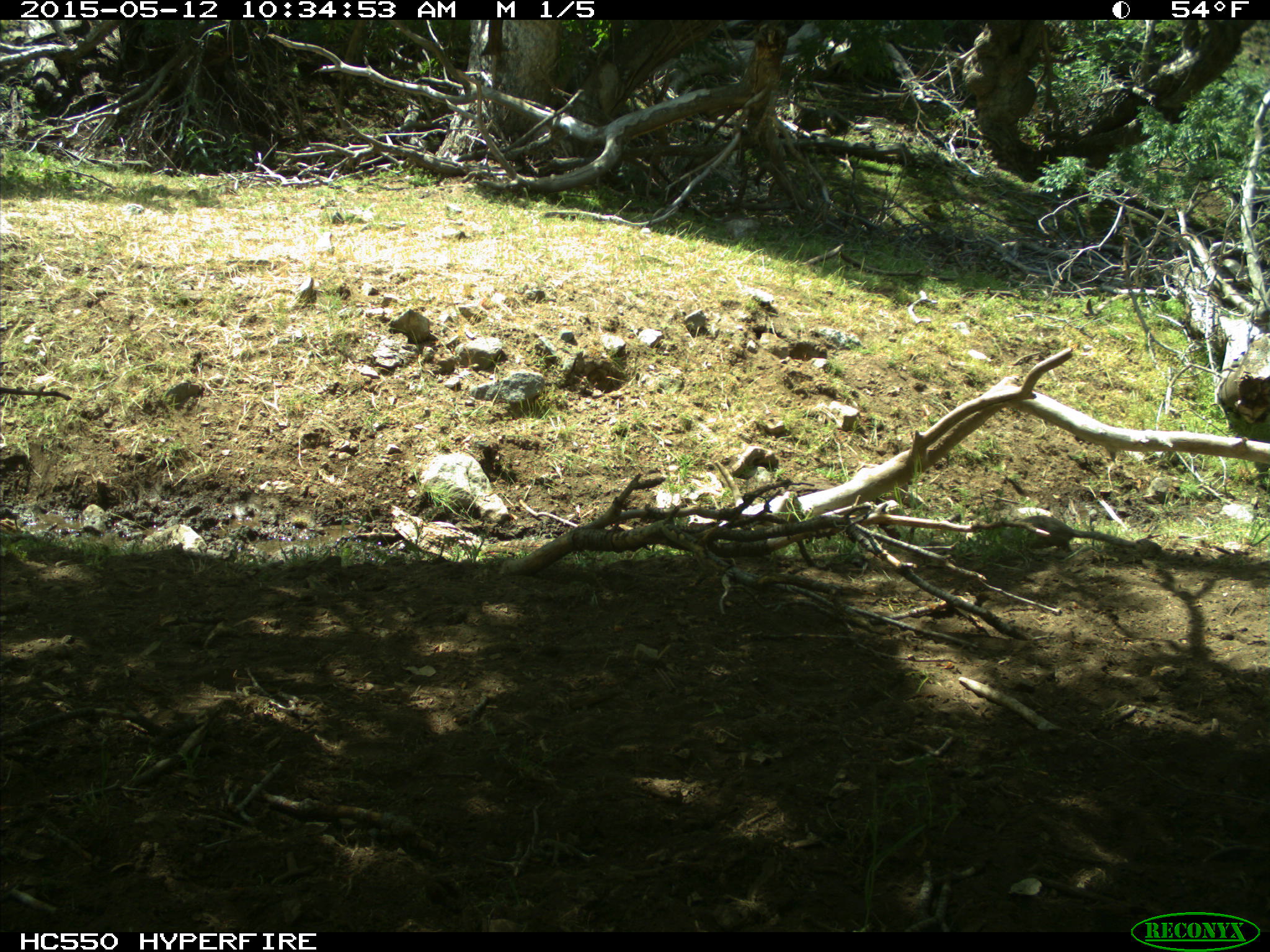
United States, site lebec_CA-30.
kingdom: Animalia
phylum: Chordata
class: Mammalia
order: Rodentia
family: Sciuridae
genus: Otospermophilus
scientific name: Otospermophilus beecheyi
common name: california ground squirrel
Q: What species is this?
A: Otospermophilus beecheyi (california ground squirrel).